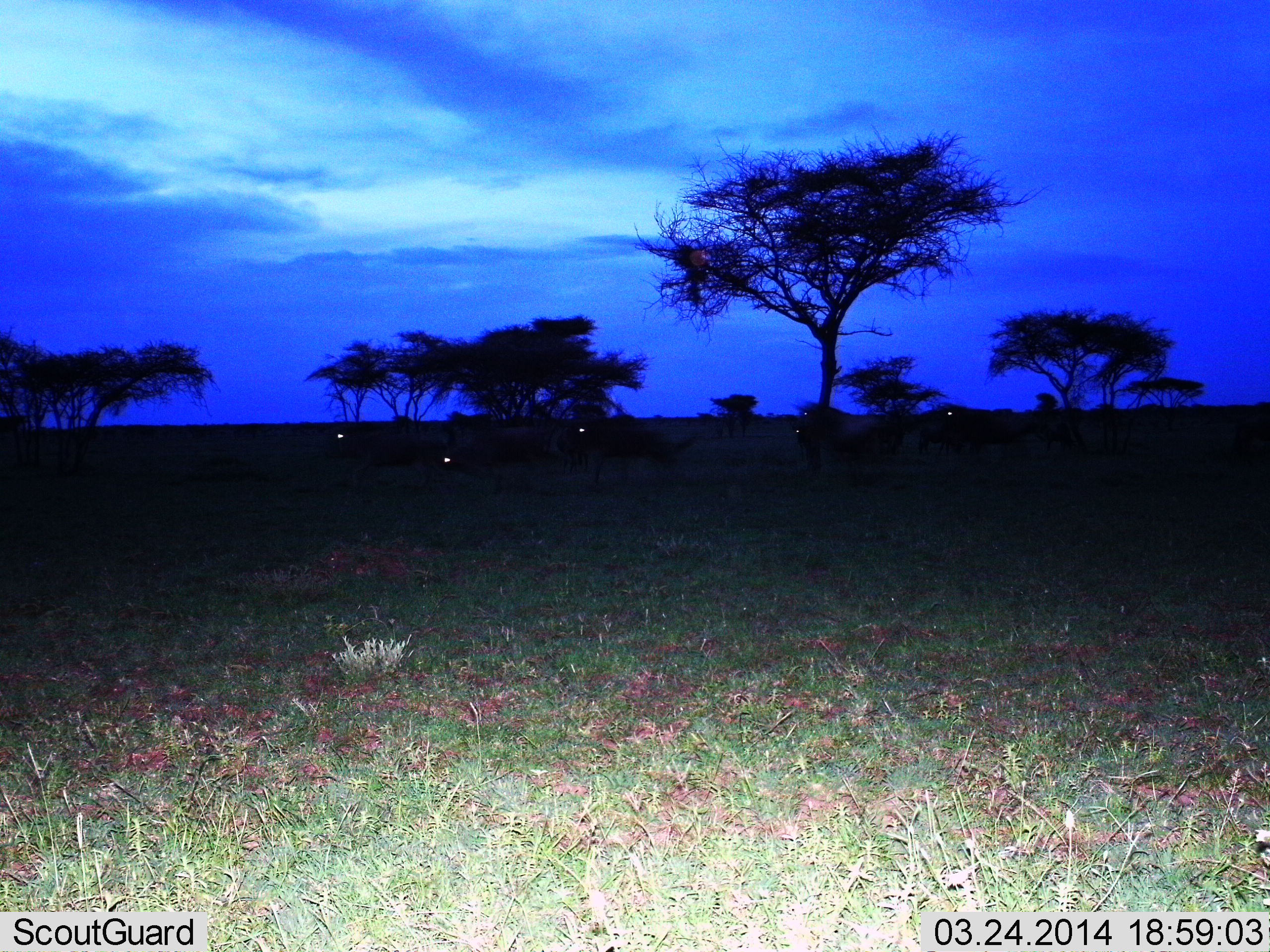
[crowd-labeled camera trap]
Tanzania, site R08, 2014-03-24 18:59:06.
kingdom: Animalia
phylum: Chordata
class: Mammalia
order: Artiodactyla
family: Bovidae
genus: Connochaetes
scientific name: Connochaetes taurinus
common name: blue wildebeest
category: wildebeest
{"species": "wildebeest (blue wildebeest) (Connochaetes taurinus)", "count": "6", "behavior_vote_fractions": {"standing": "78%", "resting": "11%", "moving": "22%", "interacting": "0%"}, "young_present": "0%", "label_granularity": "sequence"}